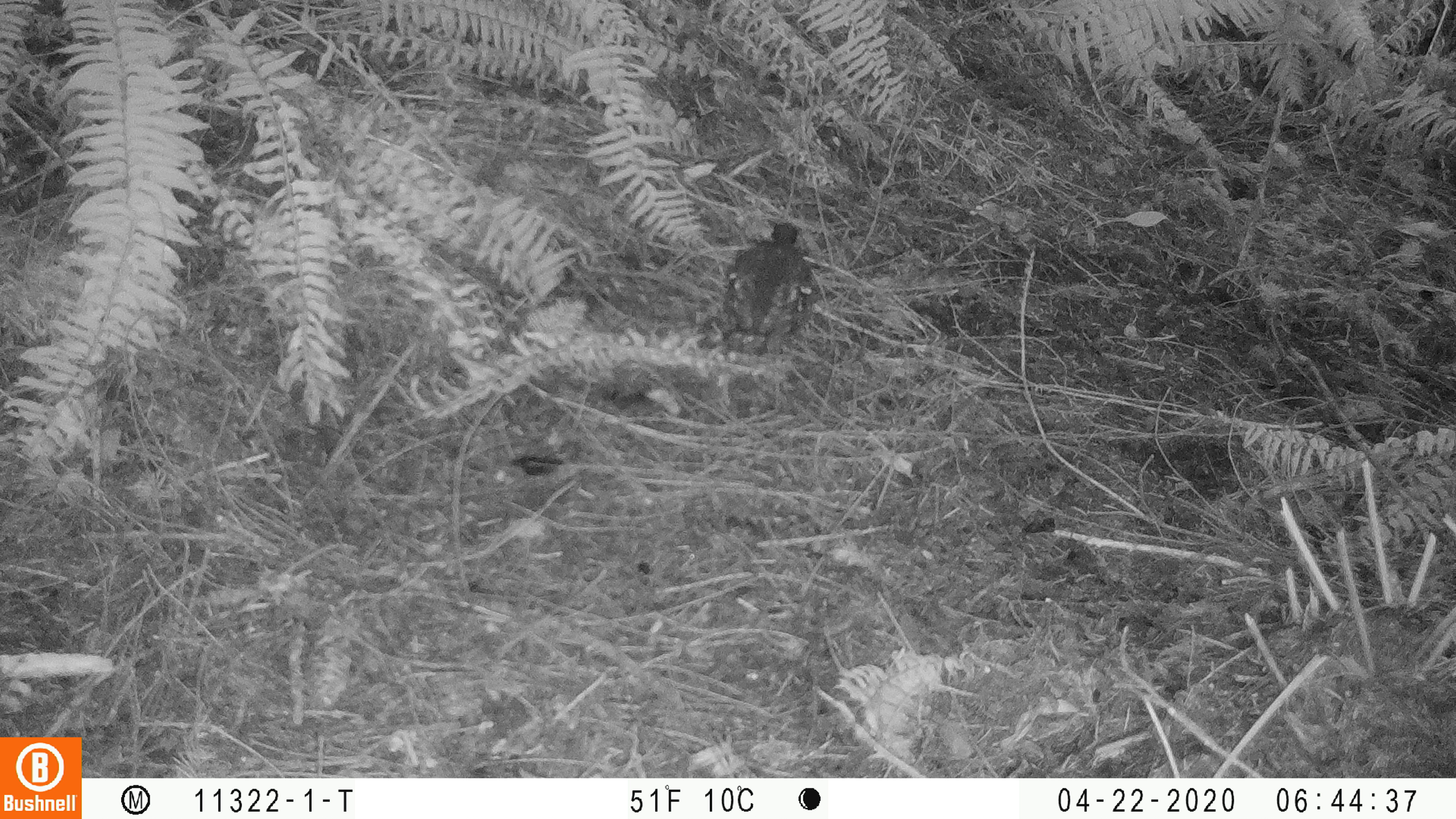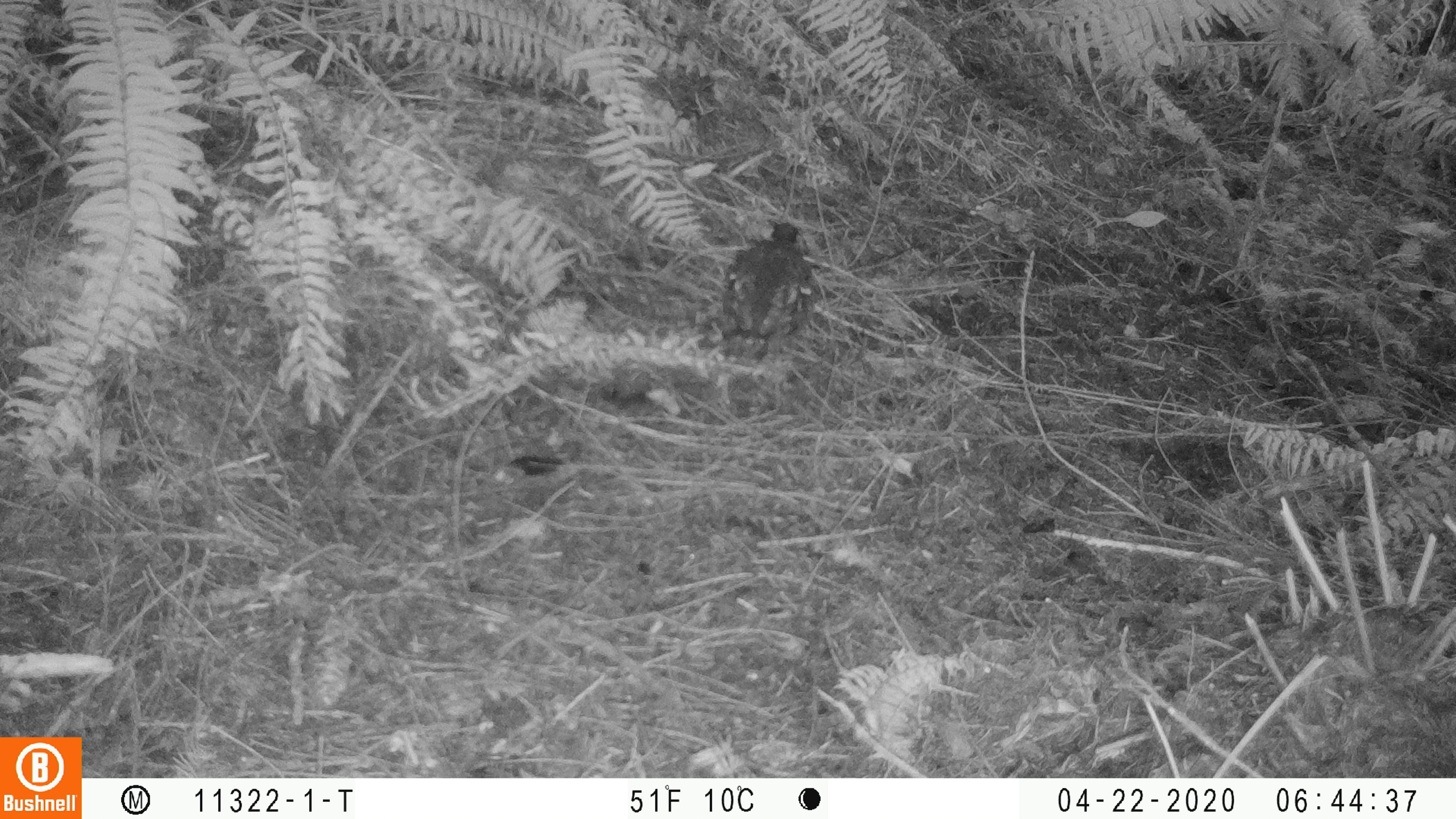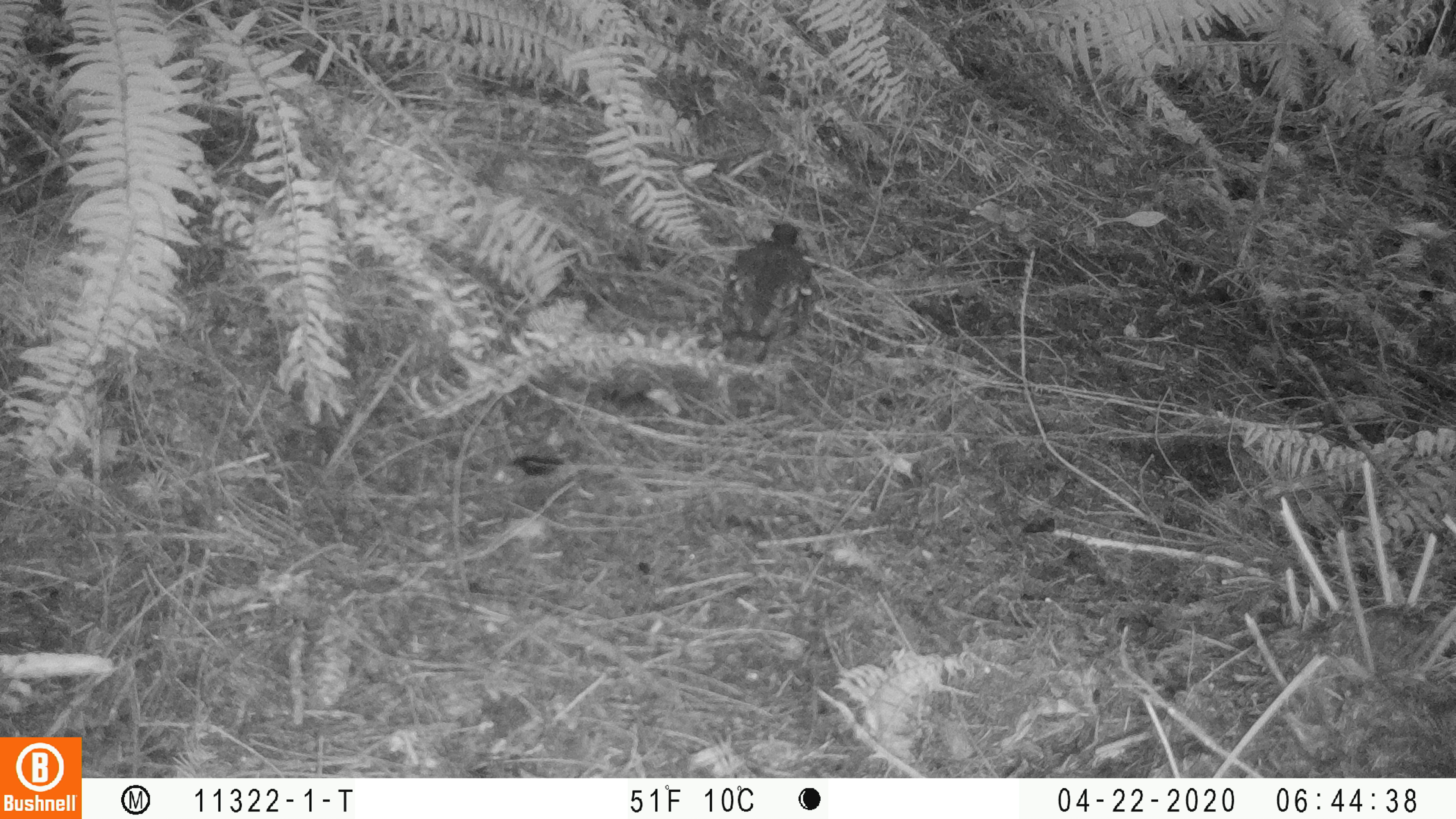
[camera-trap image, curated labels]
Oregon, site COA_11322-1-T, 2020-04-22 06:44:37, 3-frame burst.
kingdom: Animalia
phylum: Chordata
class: Aves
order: Passeriformes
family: Turdidae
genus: Ixoreus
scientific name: Ixoreus naevius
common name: varied thrush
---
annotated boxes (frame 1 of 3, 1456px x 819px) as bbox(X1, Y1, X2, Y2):
varied thrush: bbox(726, 213, 820, 357)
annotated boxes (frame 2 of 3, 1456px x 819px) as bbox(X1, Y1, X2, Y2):
varied thrush: bbox(710, 216, 824, 363)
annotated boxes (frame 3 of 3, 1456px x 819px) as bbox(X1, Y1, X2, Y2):
varied thrush: bbox(706, 216, 829, 370)